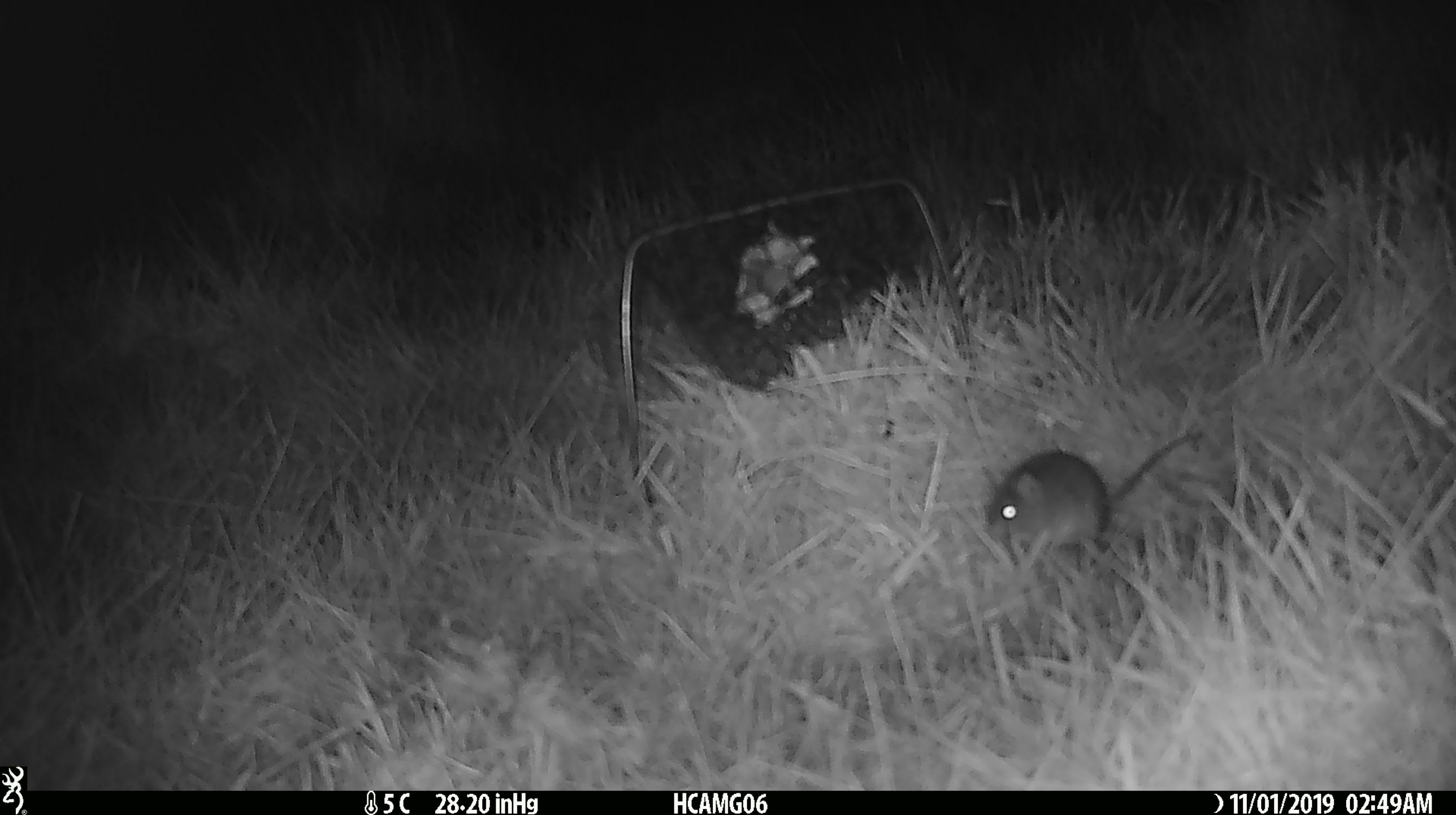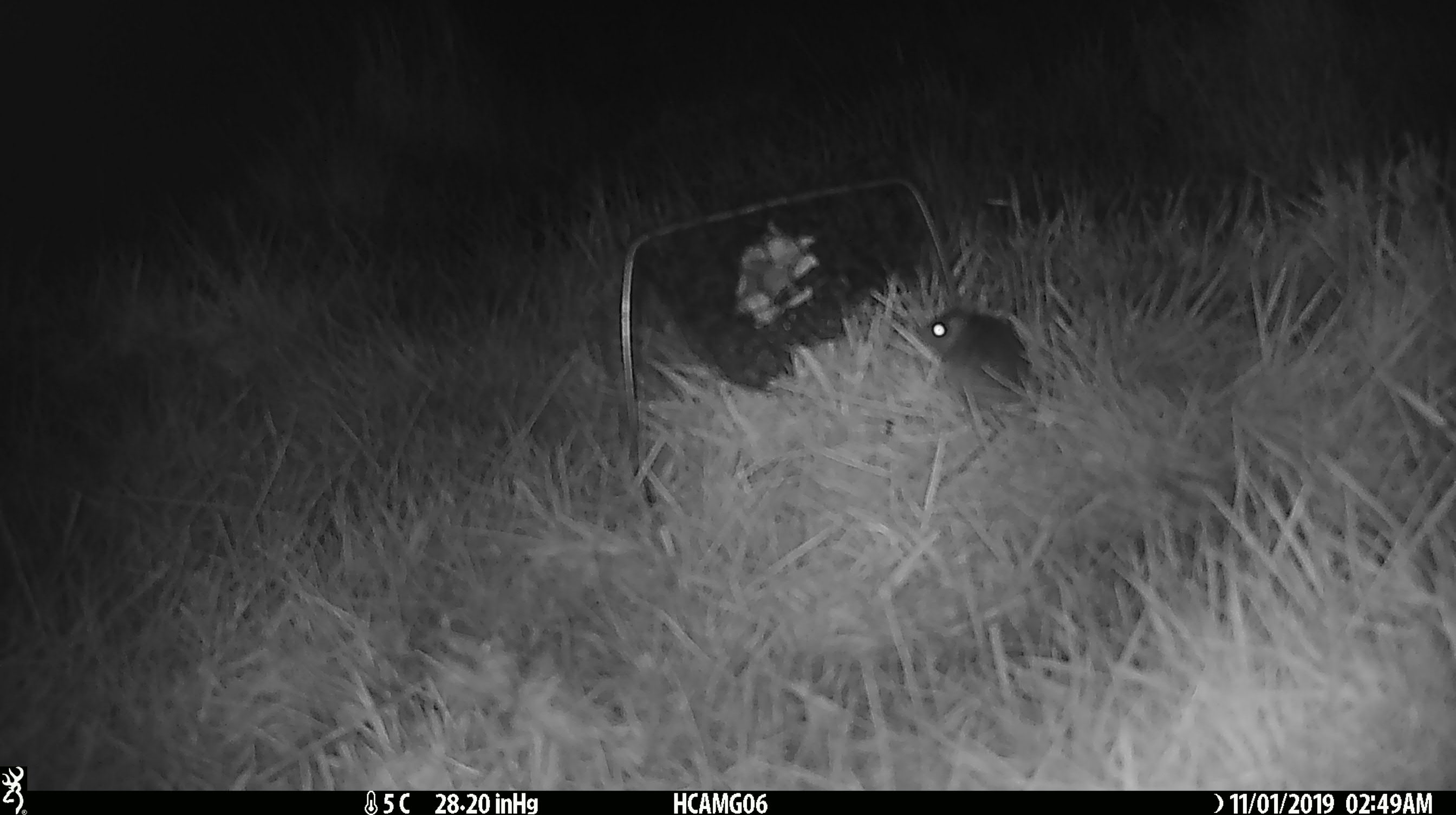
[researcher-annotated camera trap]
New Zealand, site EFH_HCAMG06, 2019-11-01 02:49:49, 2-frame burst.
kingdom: Animalia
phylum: Chordata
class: Mammalia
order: Rodentia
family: Muridae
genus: Mus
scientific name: Mus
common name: mouse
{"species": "mouse (Mus)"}